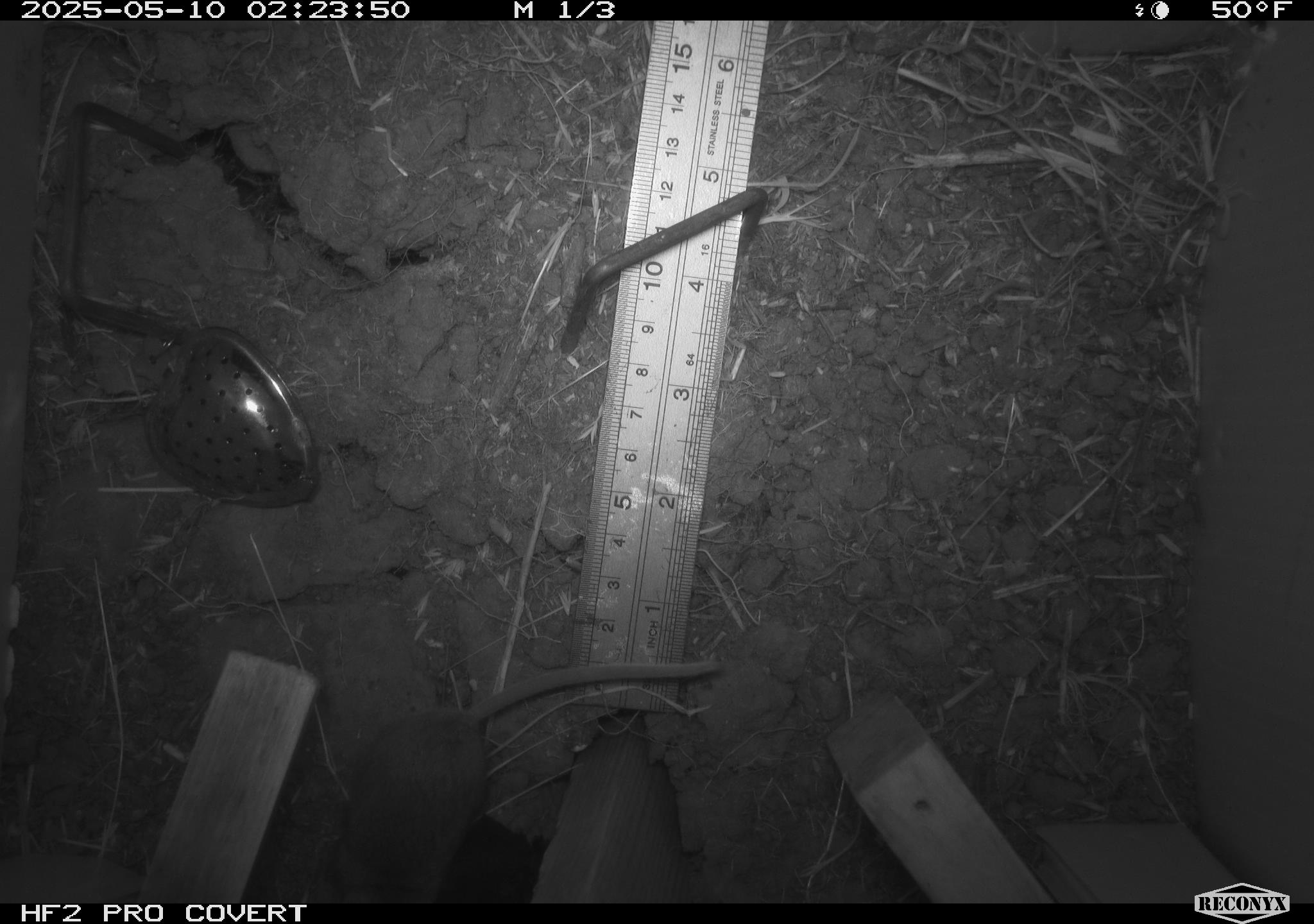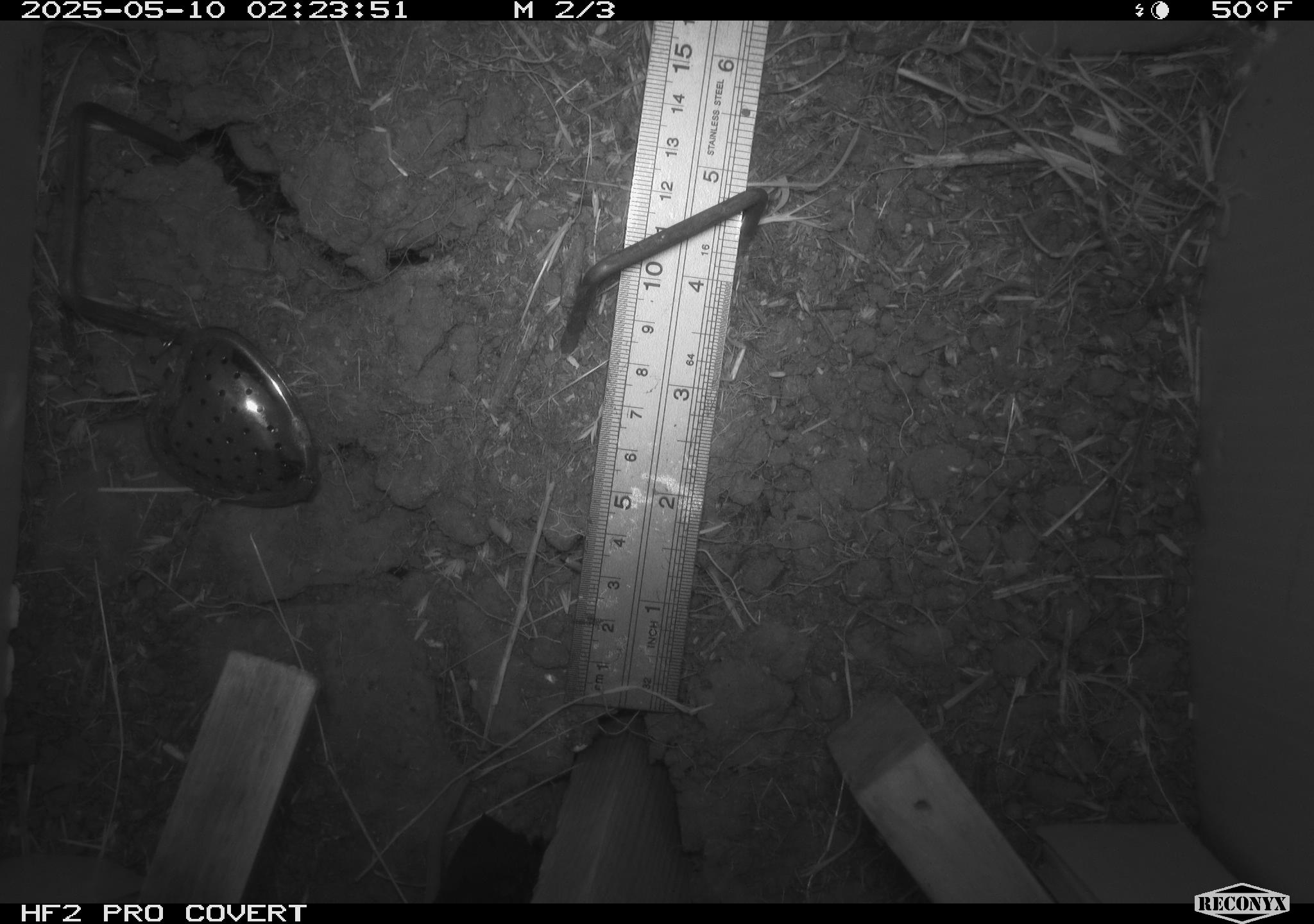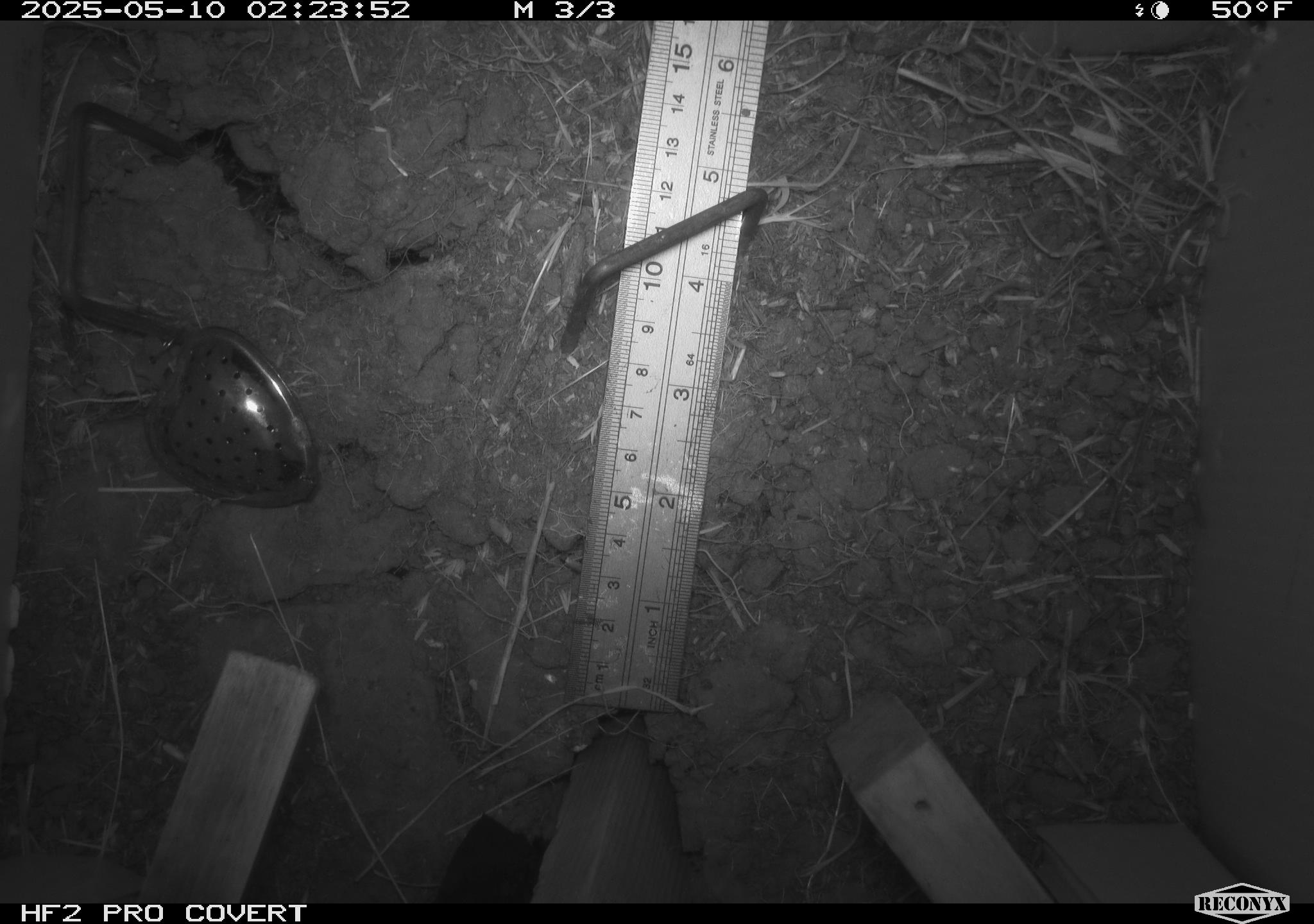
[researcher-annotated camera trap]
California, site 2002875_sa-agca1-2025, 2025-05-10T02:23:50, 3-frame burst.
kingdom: Animalia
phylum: Chordata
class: Mammalia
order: Rodentia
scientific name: Rodentia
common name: mouse species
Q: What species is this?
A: Mouse species (Rodentia).